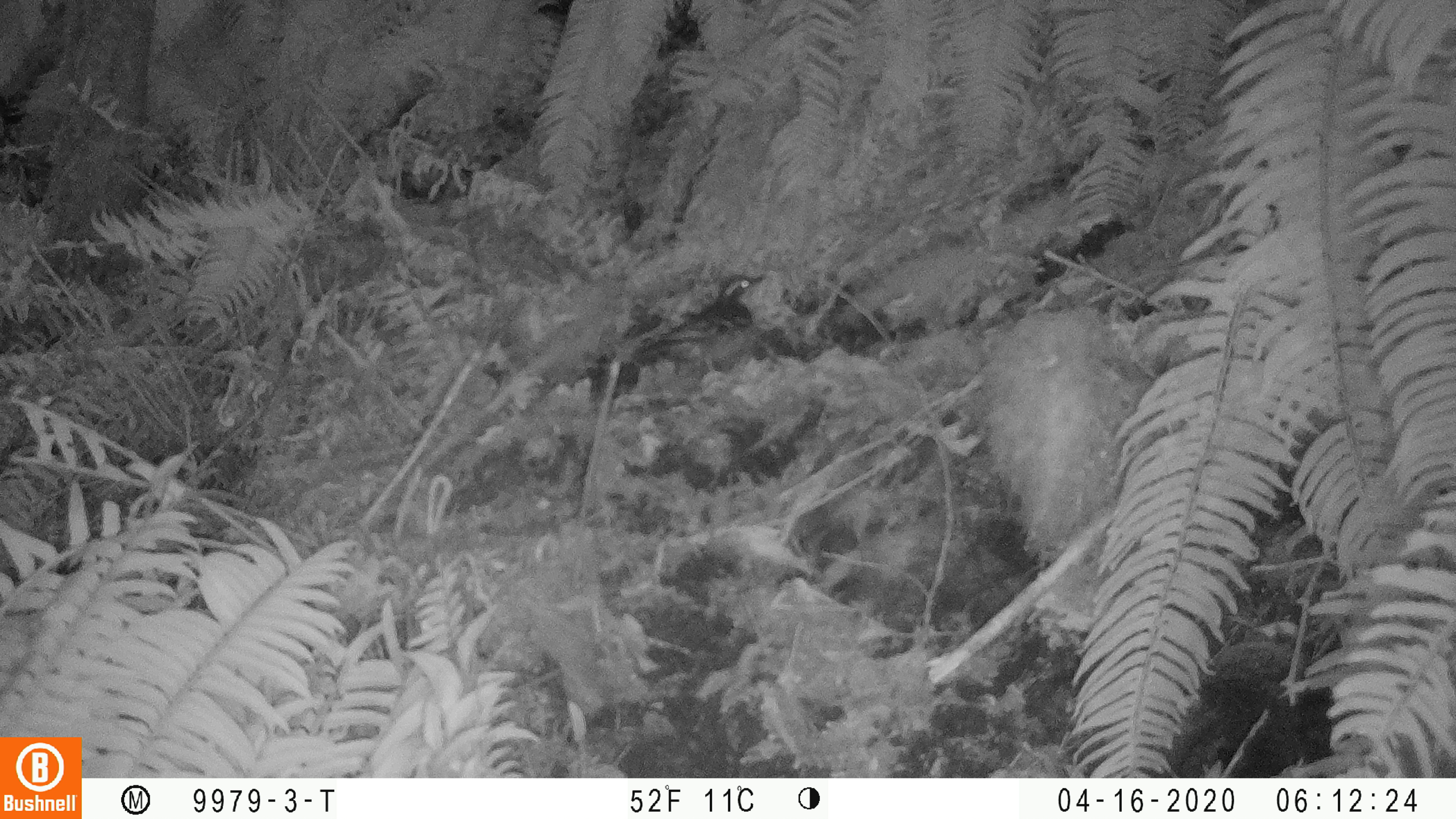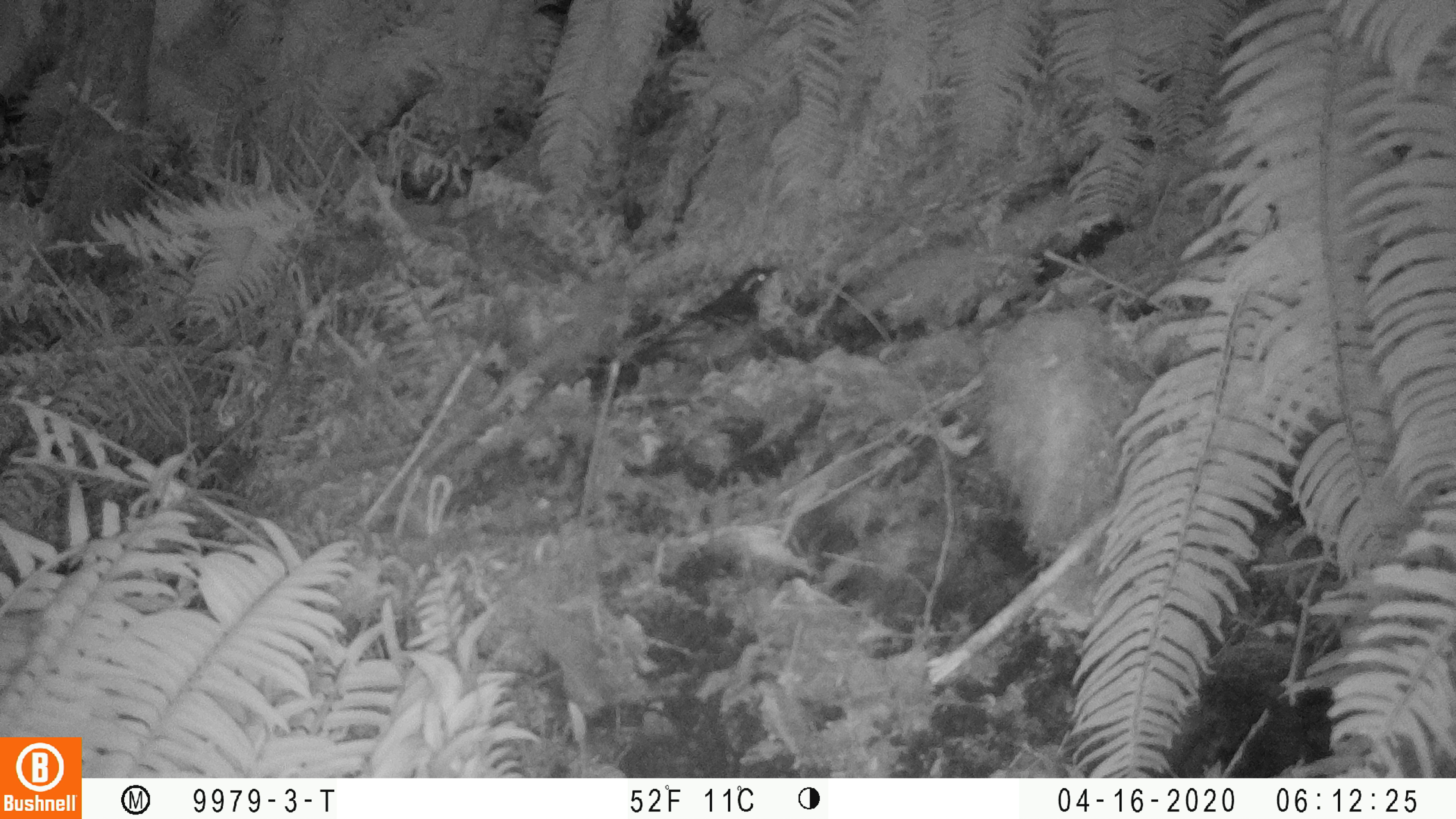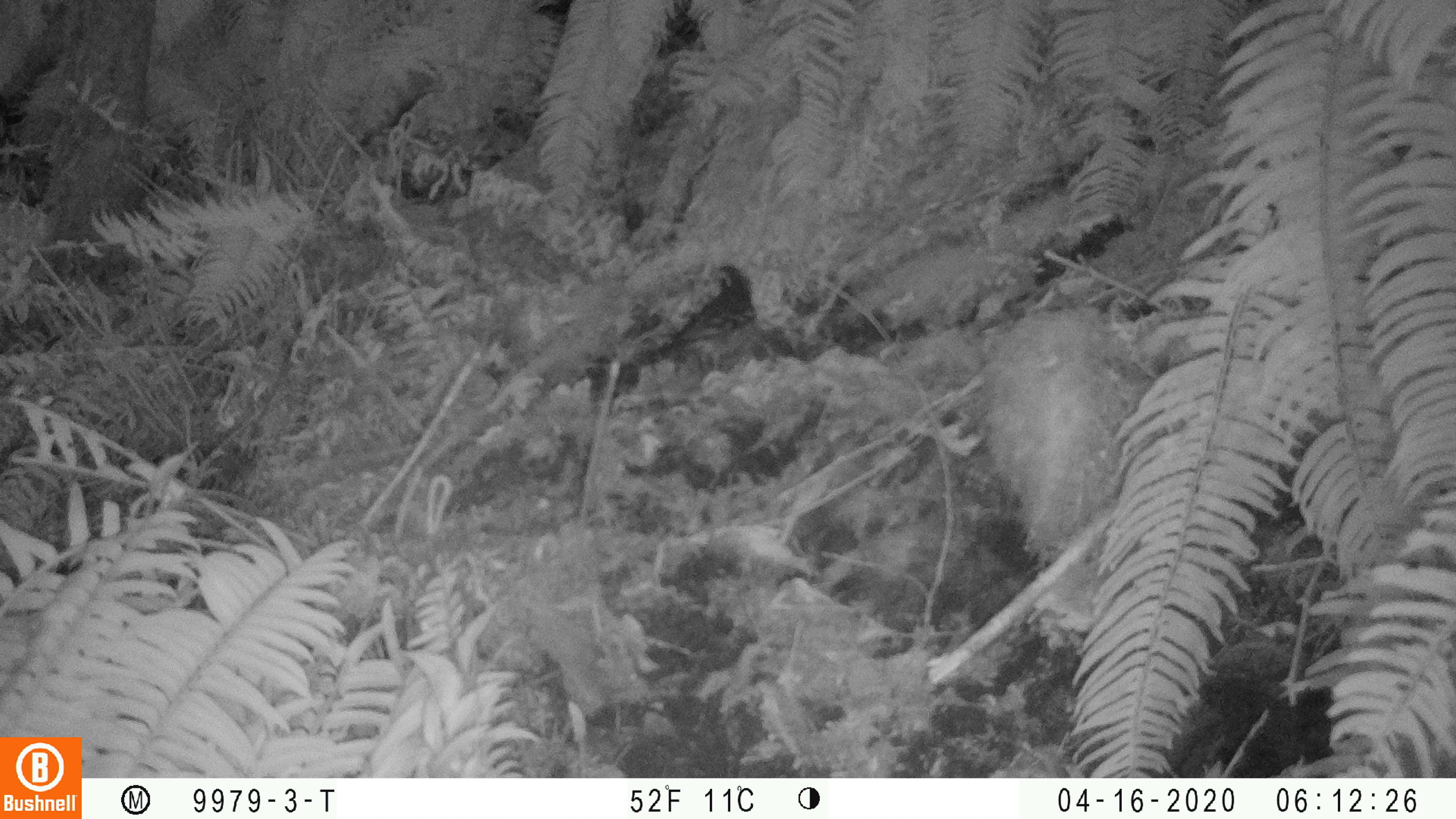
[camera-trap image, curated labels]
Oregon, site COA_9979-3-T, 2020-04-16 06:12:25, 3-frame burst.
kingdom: Animalia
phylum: Chordata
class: Aves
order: Passeriformes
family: Turdidae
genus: Ixoreus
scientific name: Ixoreus naevius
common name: varied thrush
Varied thrush (Ixoreus naevius).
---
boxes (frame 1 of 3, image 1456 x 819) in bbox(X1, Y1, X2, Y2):
varied thrush: bbox(630, 272, 764, 383)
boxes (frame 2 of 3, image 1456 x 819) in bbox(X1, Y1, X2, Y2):
varied thrush: bbox(632, 261, 786, 383)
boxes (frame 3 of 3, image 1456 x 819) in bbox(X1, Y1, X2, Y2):
varied thrush: bbox(634, 264, 758, 376)